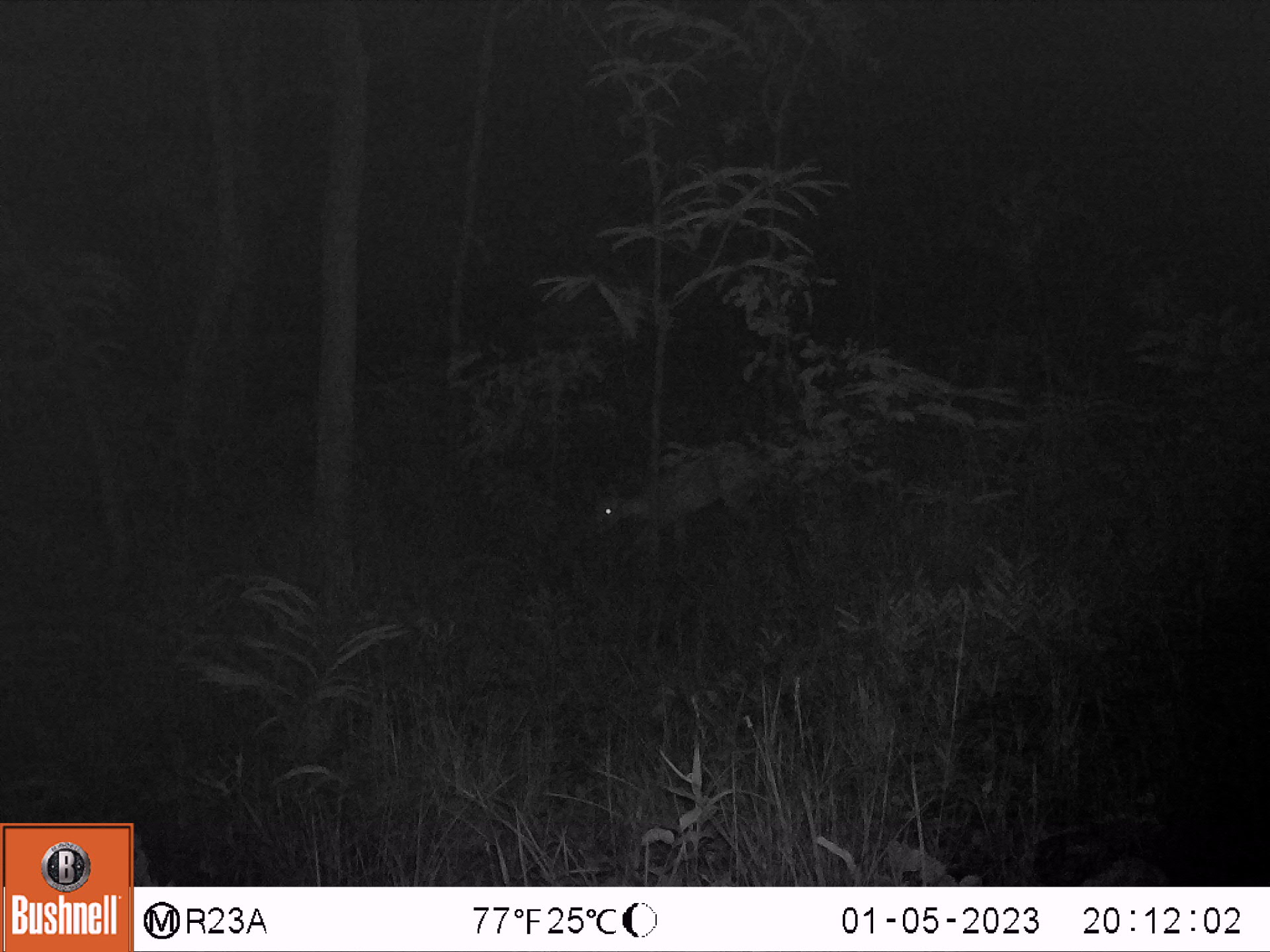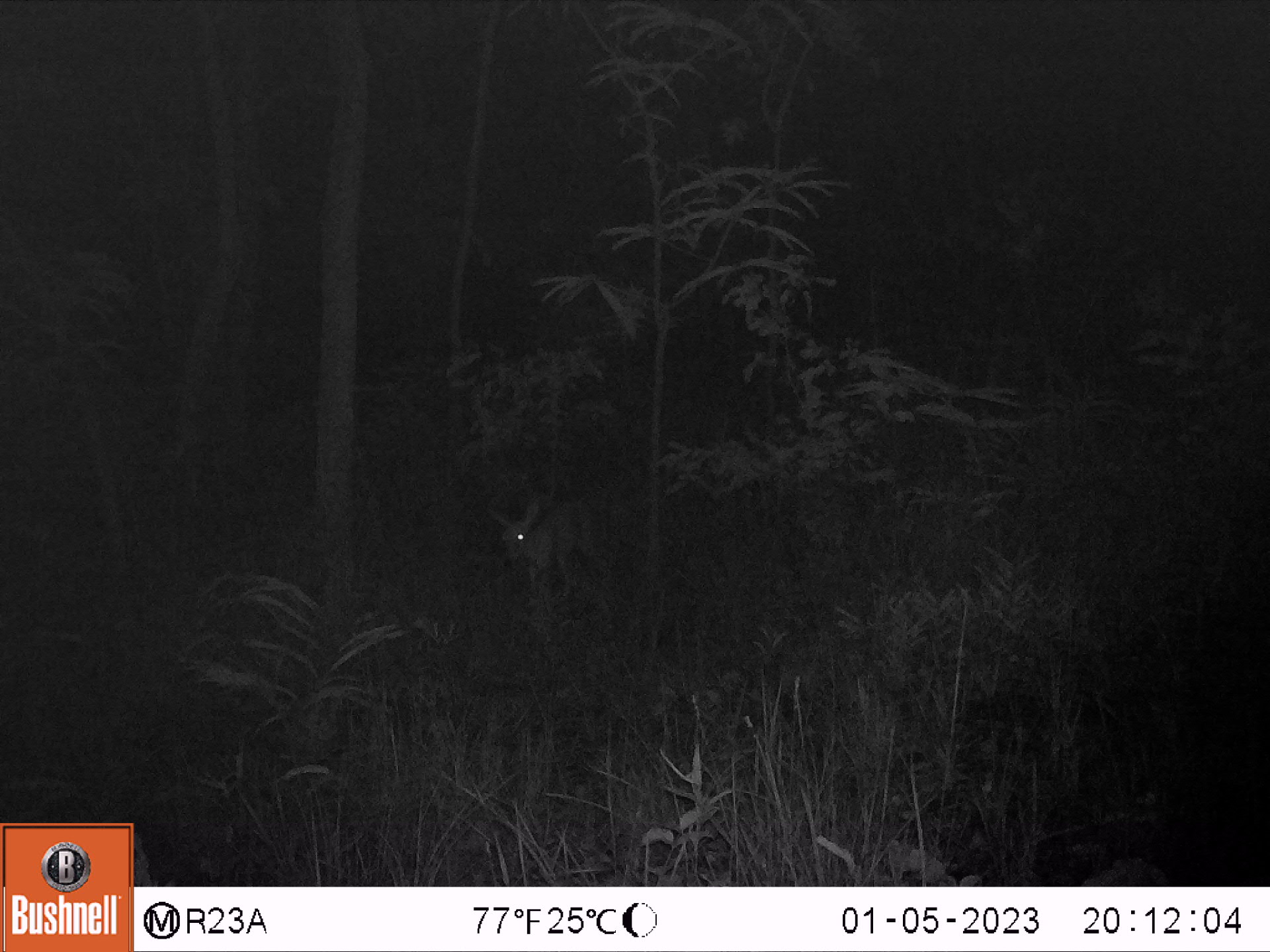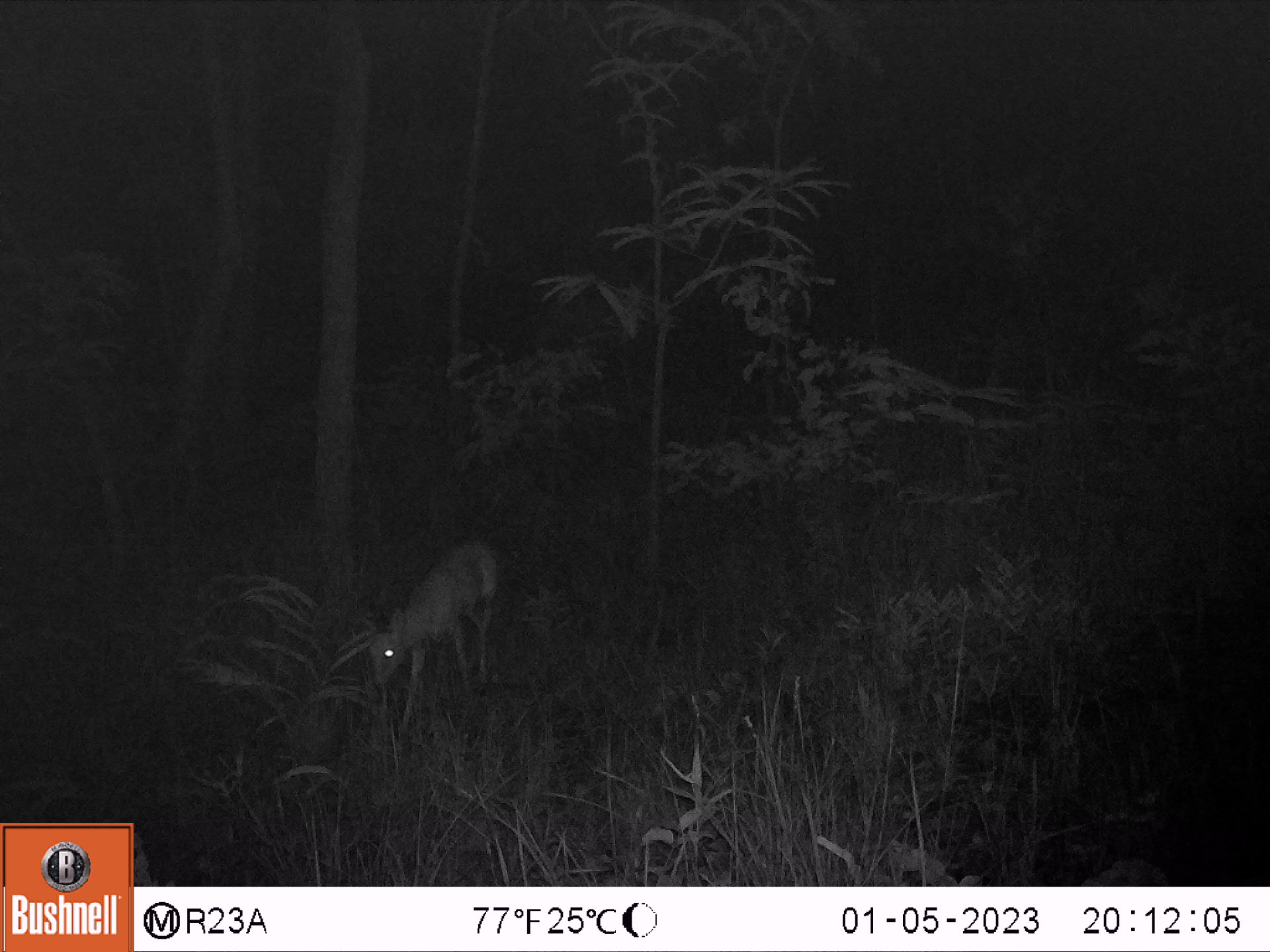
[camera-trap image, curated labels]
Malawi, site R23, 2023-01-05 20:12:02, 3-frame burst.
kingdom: Animalia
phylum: Chordata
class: Mammalia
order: Artiodactyla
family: Bovidae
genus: Sylvicapra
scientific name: Sylvicapra grimmia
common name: common duiker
Common duiker (Sylvicapra grimmia), count 1.